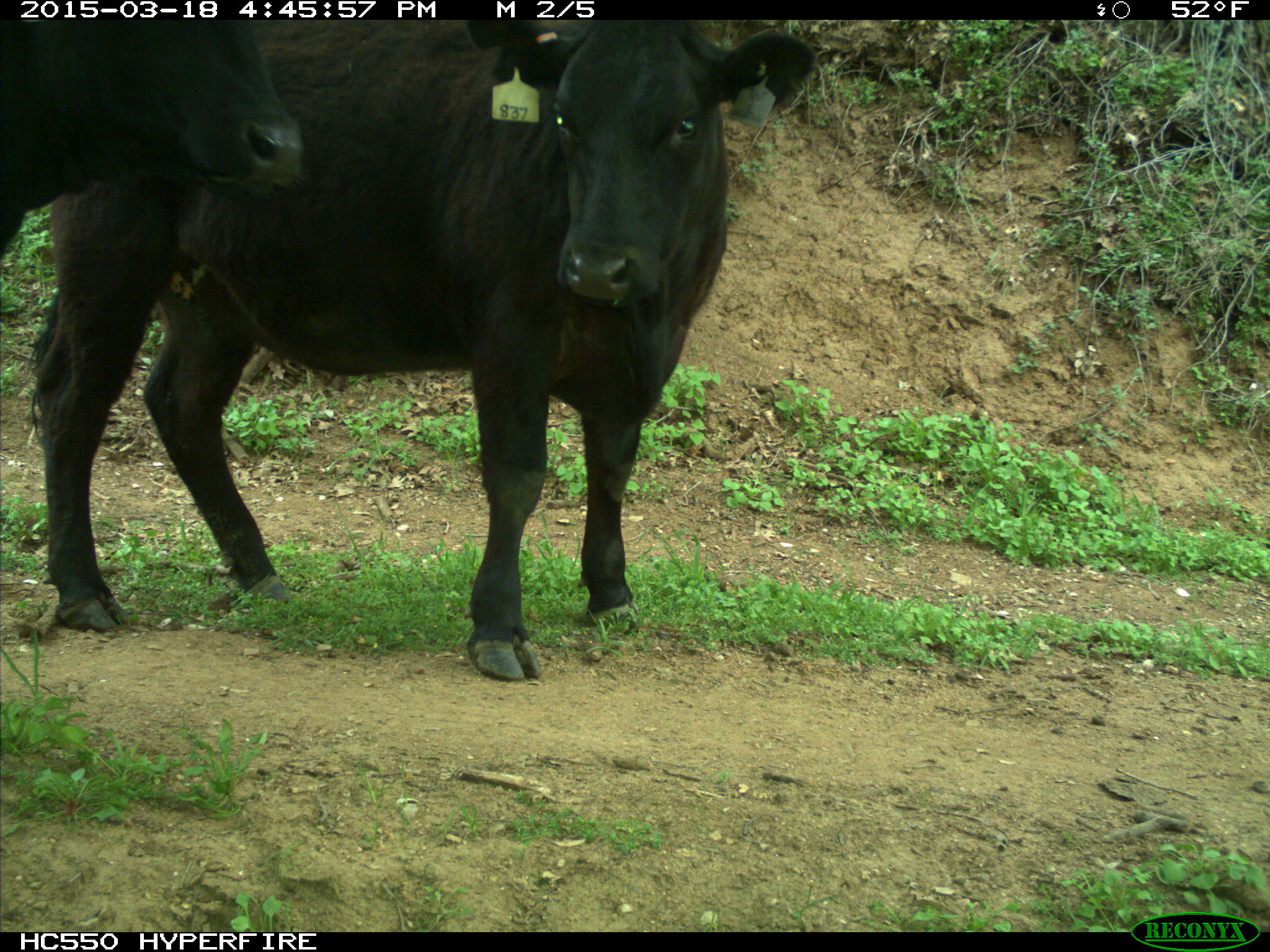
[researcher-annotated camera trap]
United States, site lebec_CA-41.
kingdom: Animalia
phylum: Chordata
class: Mammalia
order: Artiodactyla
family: Bovidae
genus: Bos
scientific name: Bos taurus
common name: domestic cow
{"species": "Bos taurus (domestic cow)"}